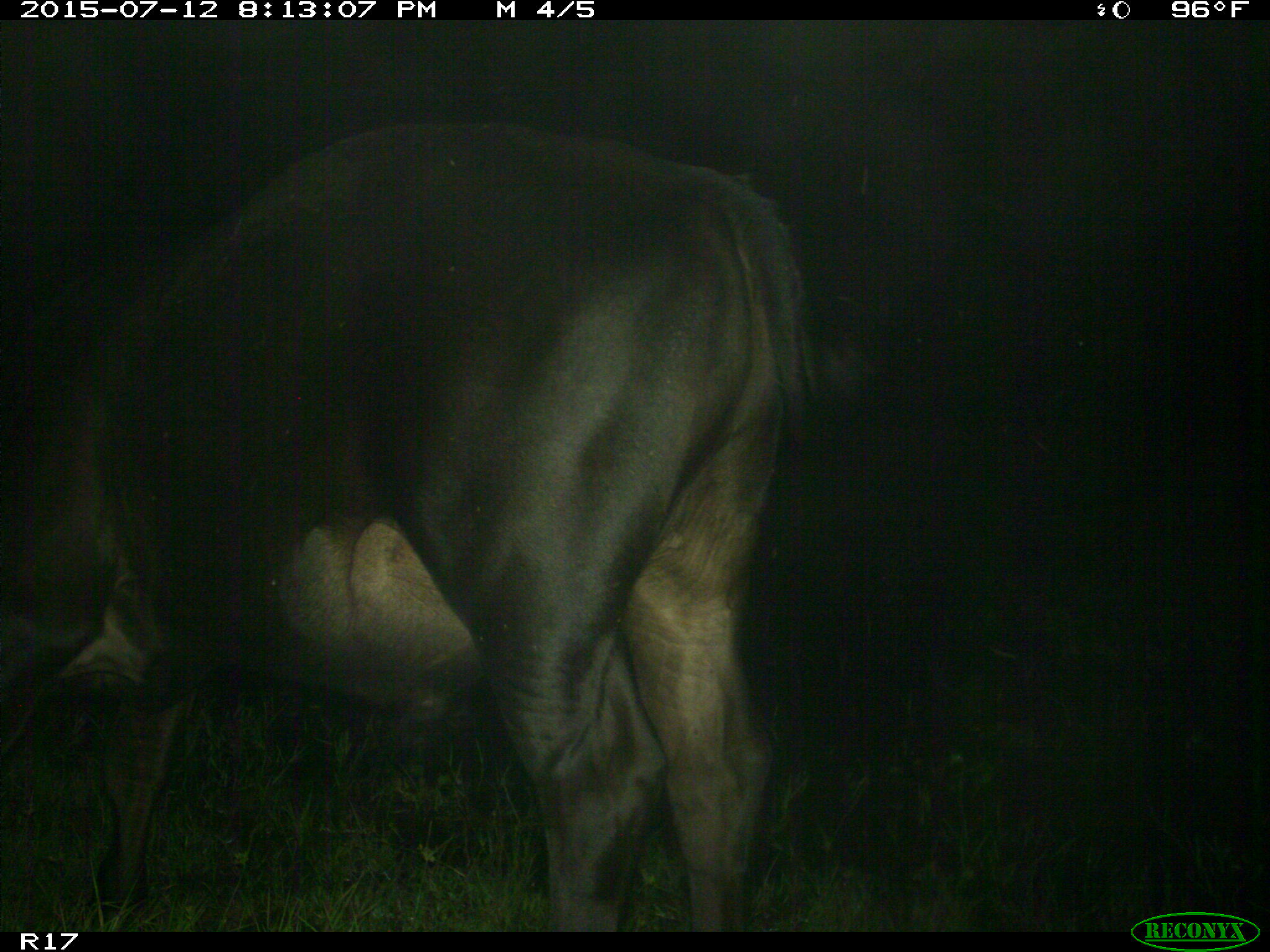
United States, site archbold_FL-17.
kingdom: Animalia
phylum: Chordata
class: Mammalia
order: Artiodactyla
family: Bovidae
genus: Bos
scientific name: Bos taurus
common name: domestic cow